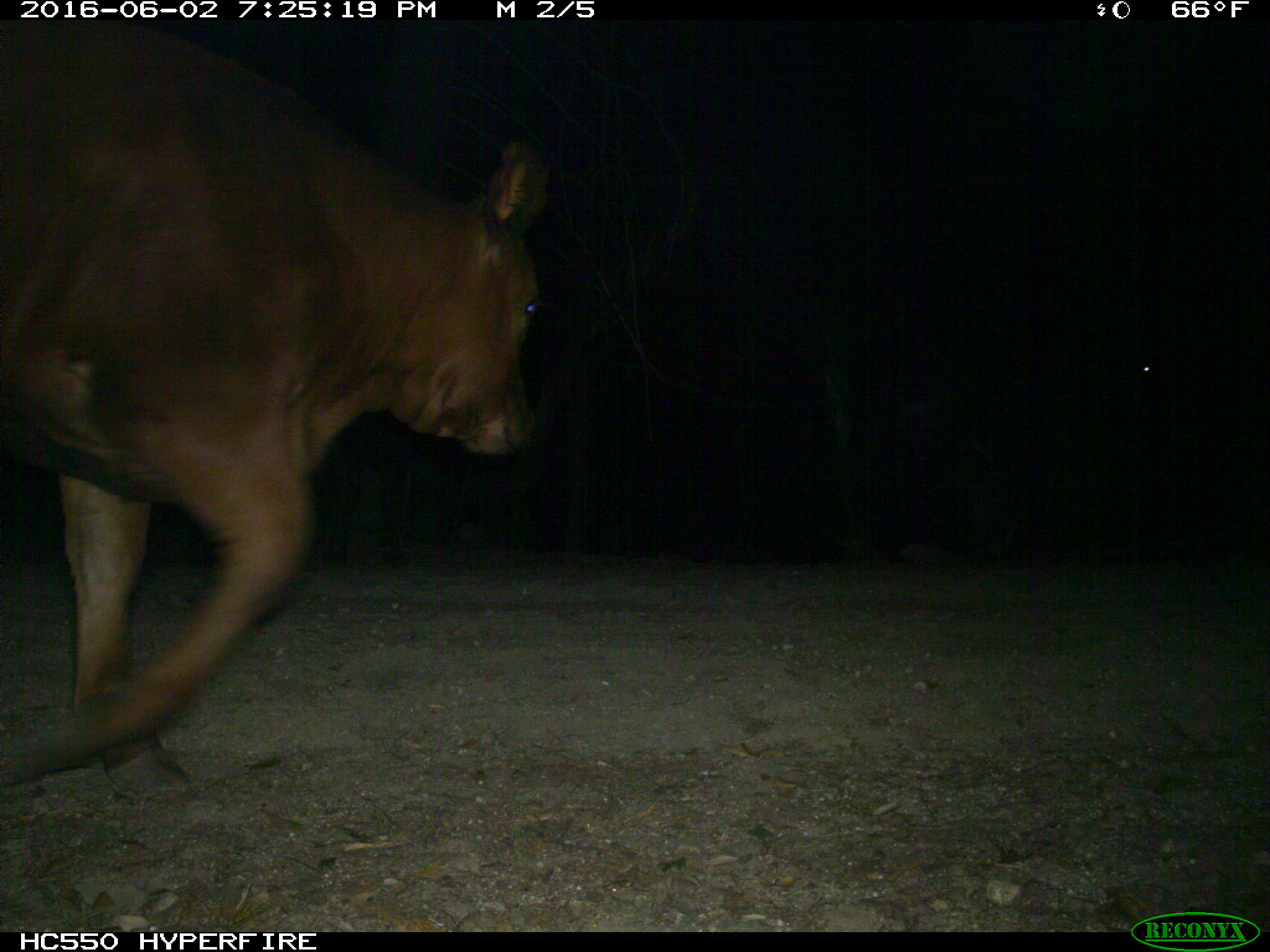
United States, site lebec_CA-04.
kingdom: Animalia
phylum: Chordata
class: Mammalia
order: Artiodactyla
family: Bovidae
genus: Bos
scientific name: Bos taurus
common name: domestic cow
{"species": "Bos taurus (domestic cow)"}